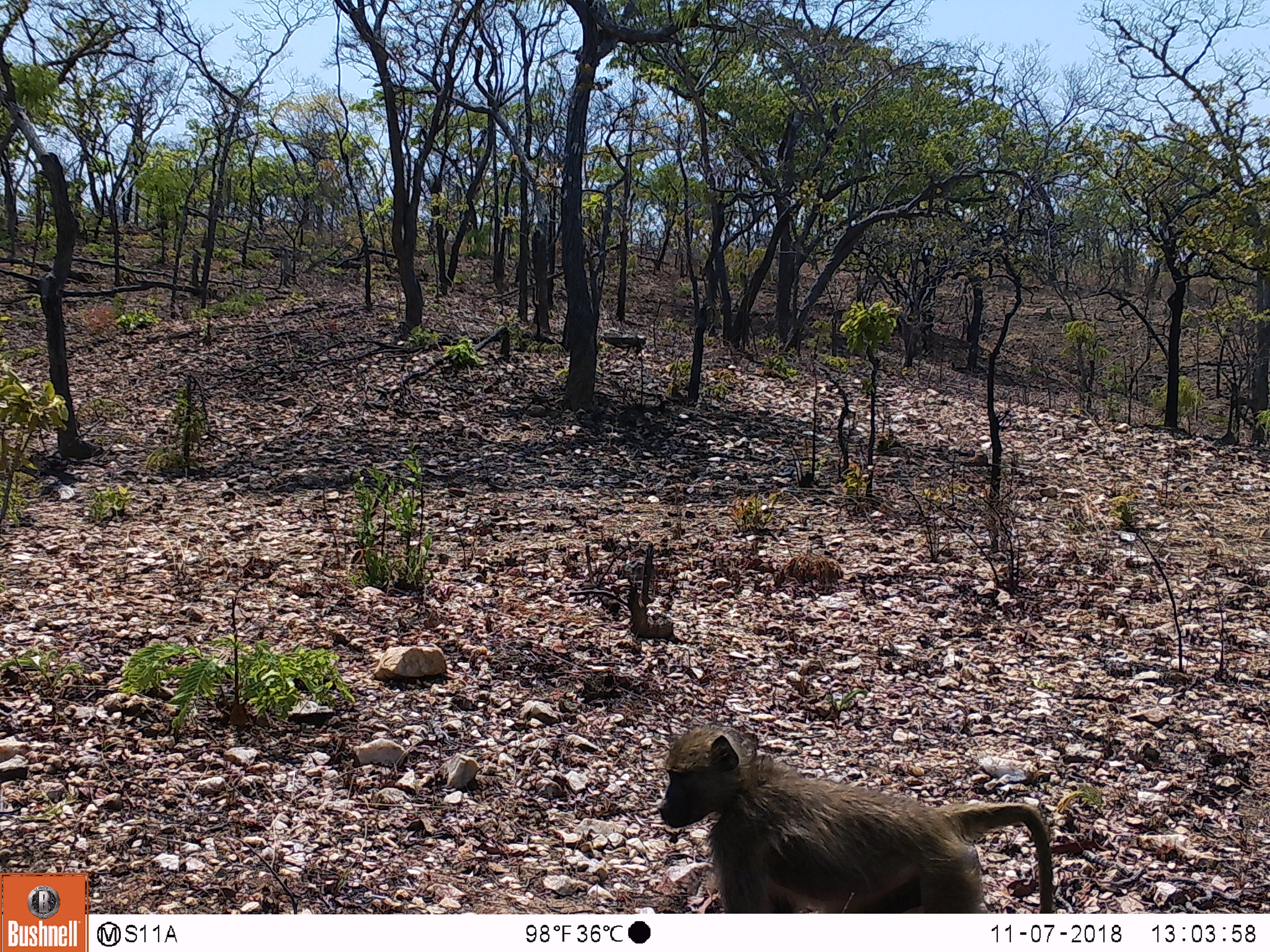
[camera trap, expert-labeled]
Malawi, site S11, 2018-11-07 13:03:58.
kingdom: Animalia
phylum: Chordata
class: Mammalia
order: Primates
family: Cercopithecidae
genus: Papio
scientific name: Papio cynocephalus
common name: yellow baboon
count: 1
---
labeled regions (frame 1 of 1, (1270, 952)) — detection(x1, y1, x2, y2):
yellow baboon: detection(637, 718, 1069, 906)